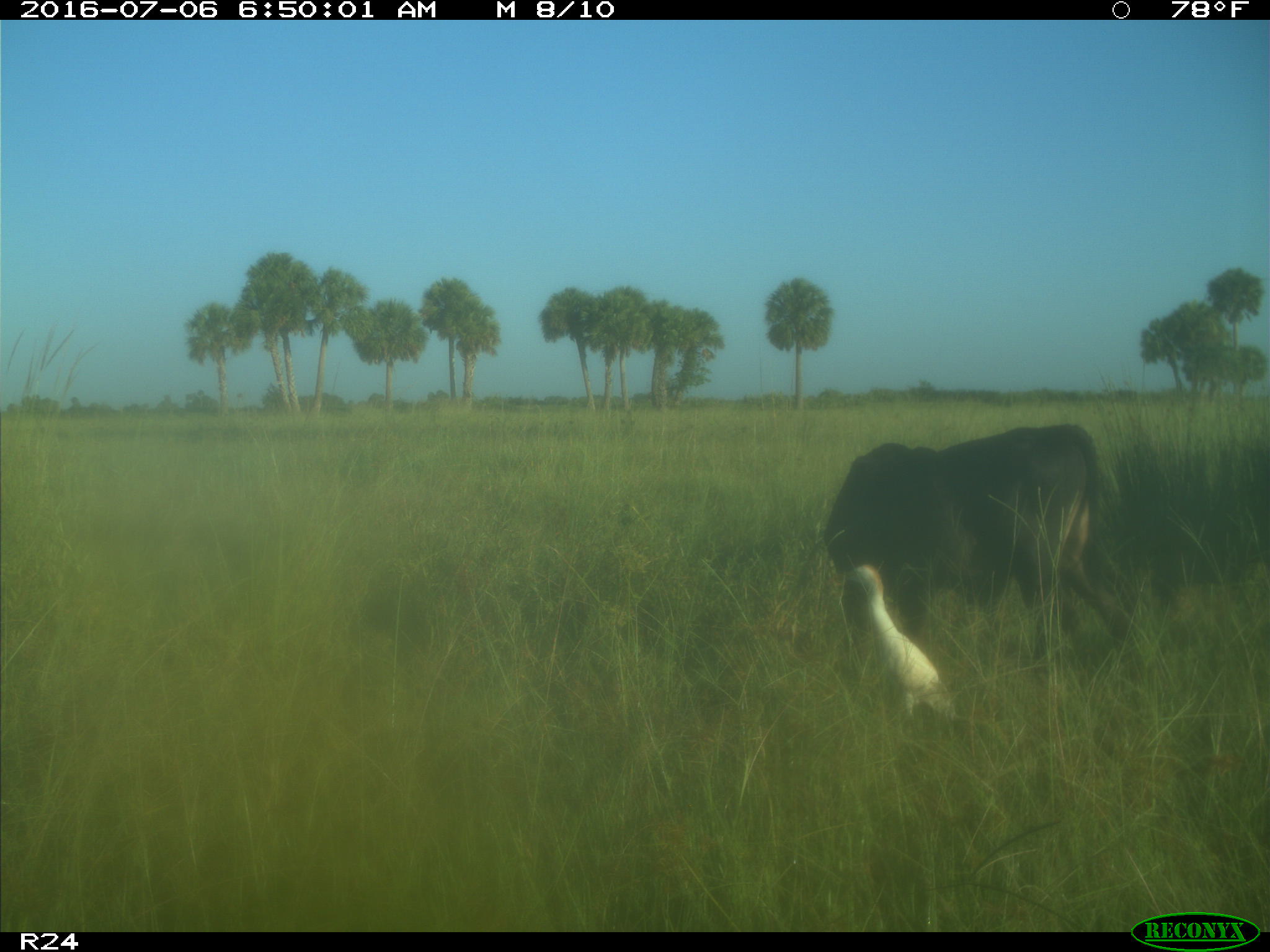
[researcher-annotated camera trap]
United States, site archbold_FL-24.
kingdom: Animalia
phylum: Chordata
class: Mammalia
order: Artiodactyla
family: Bovidae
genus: Bos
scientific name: Bos taurus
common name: domestic cow